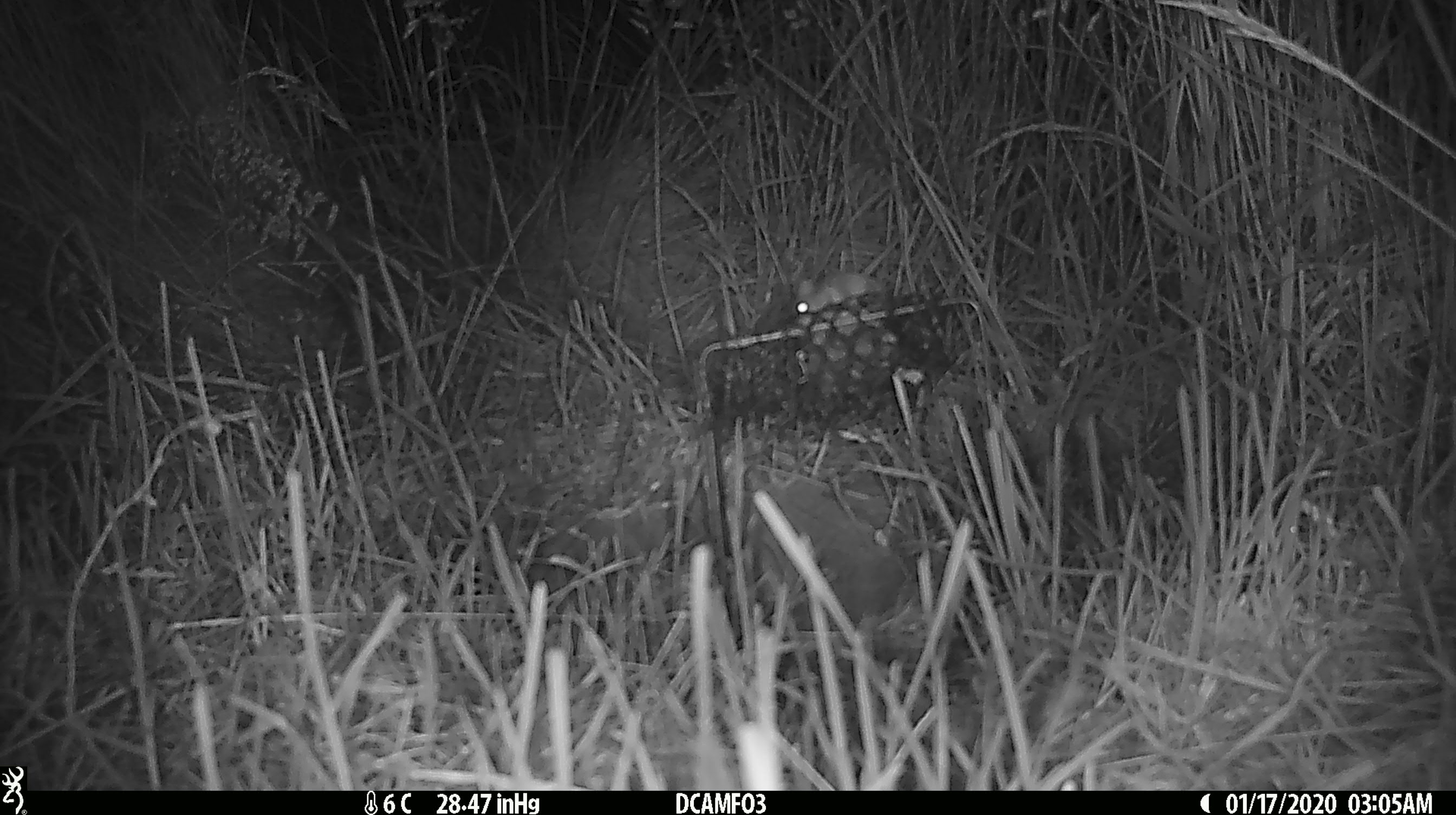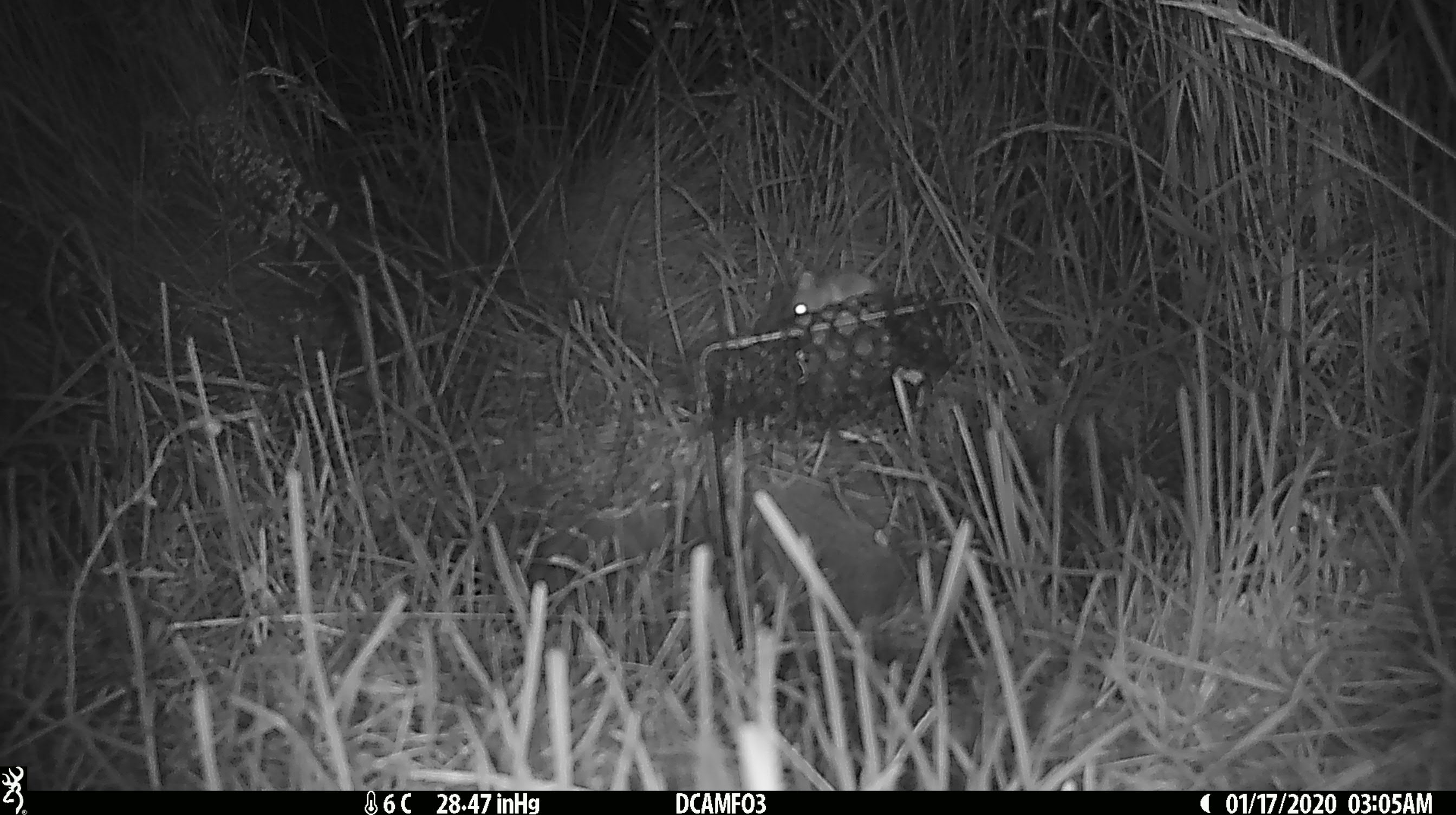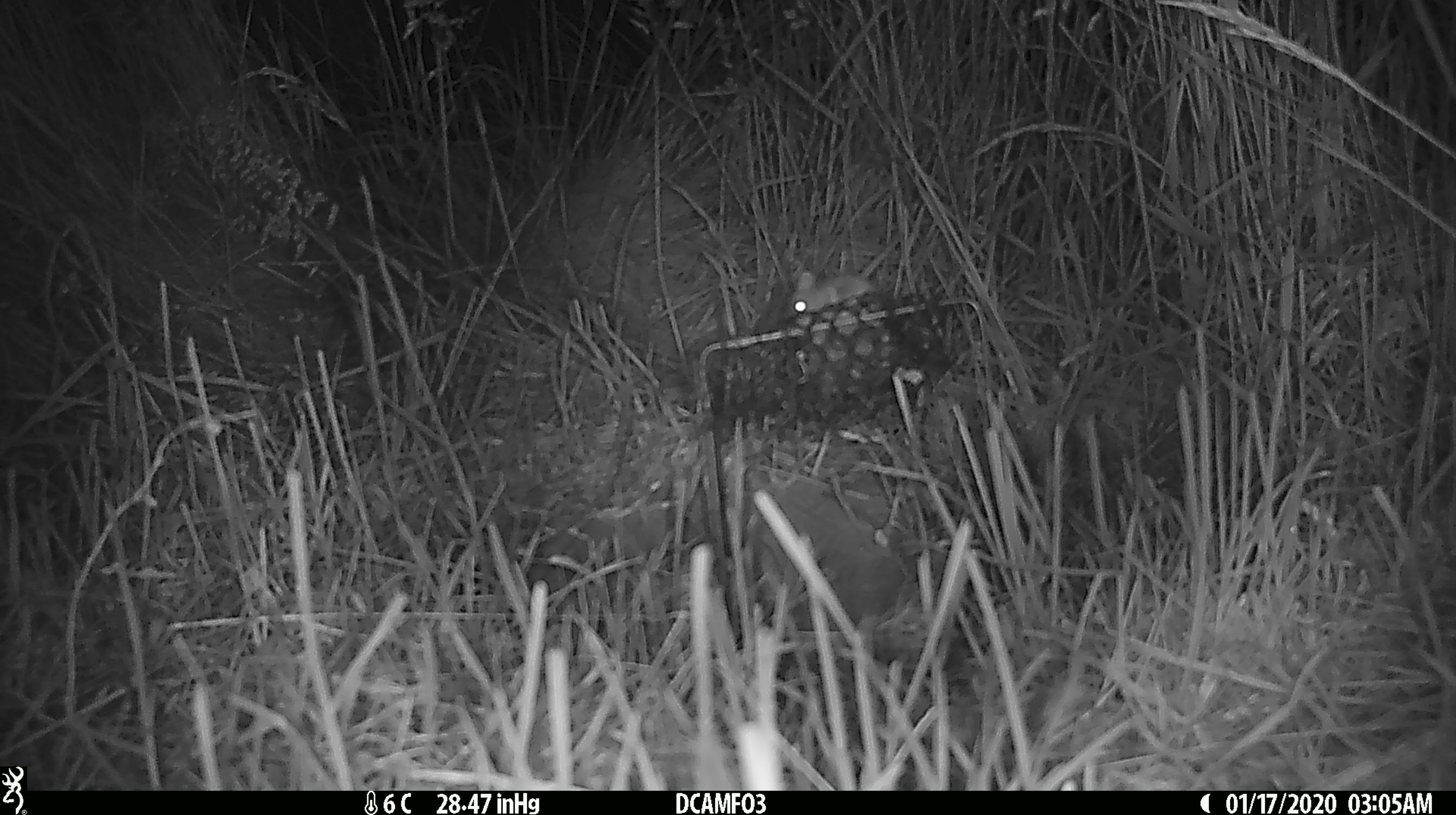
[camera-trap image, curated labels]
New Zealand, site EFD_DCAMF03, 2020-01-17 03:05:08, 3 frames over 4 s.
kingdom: Animalia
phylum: Chordata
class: Mammalia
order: Rodentia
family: Muridae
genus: Mus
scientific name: Mus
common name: mouse